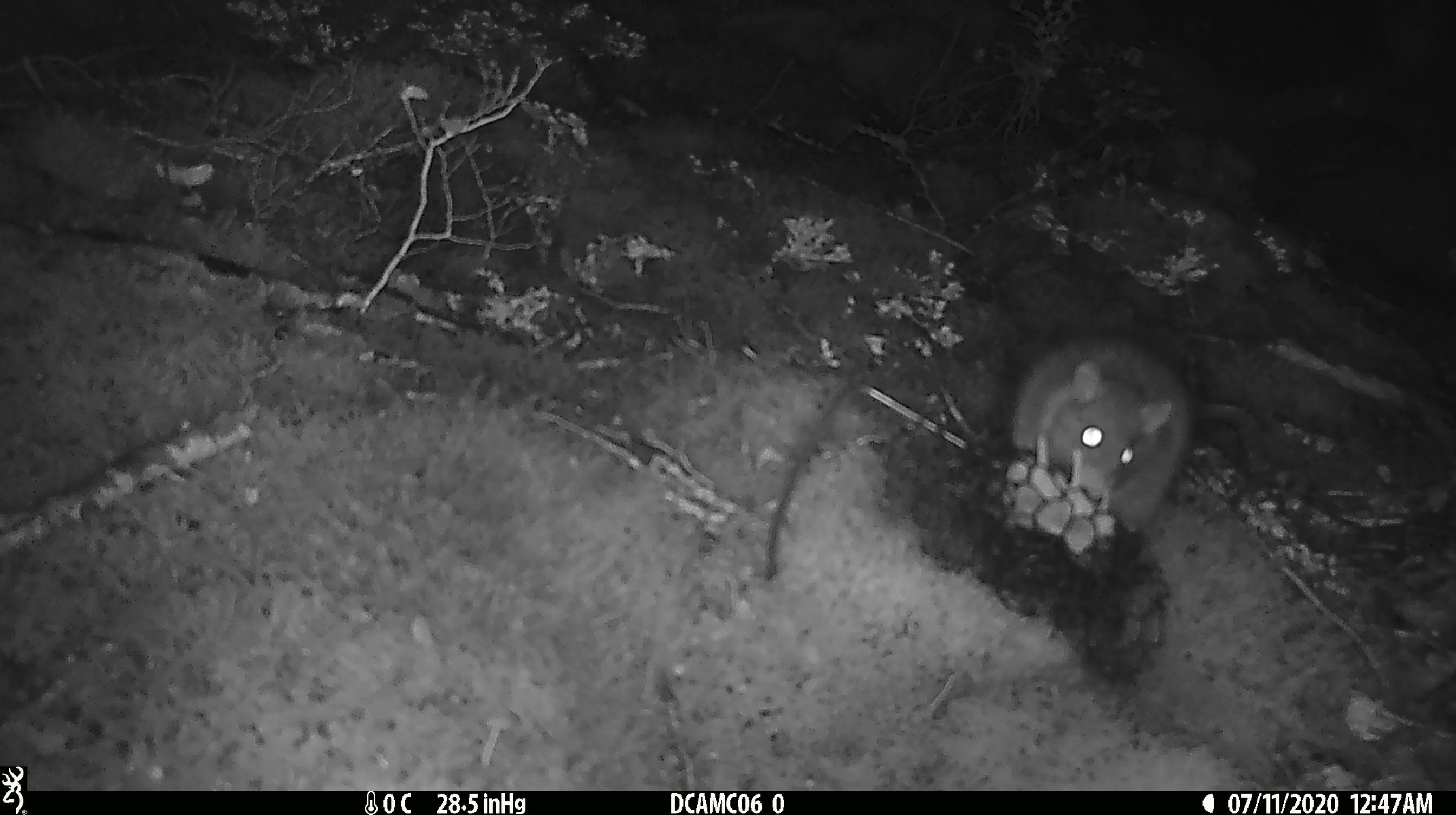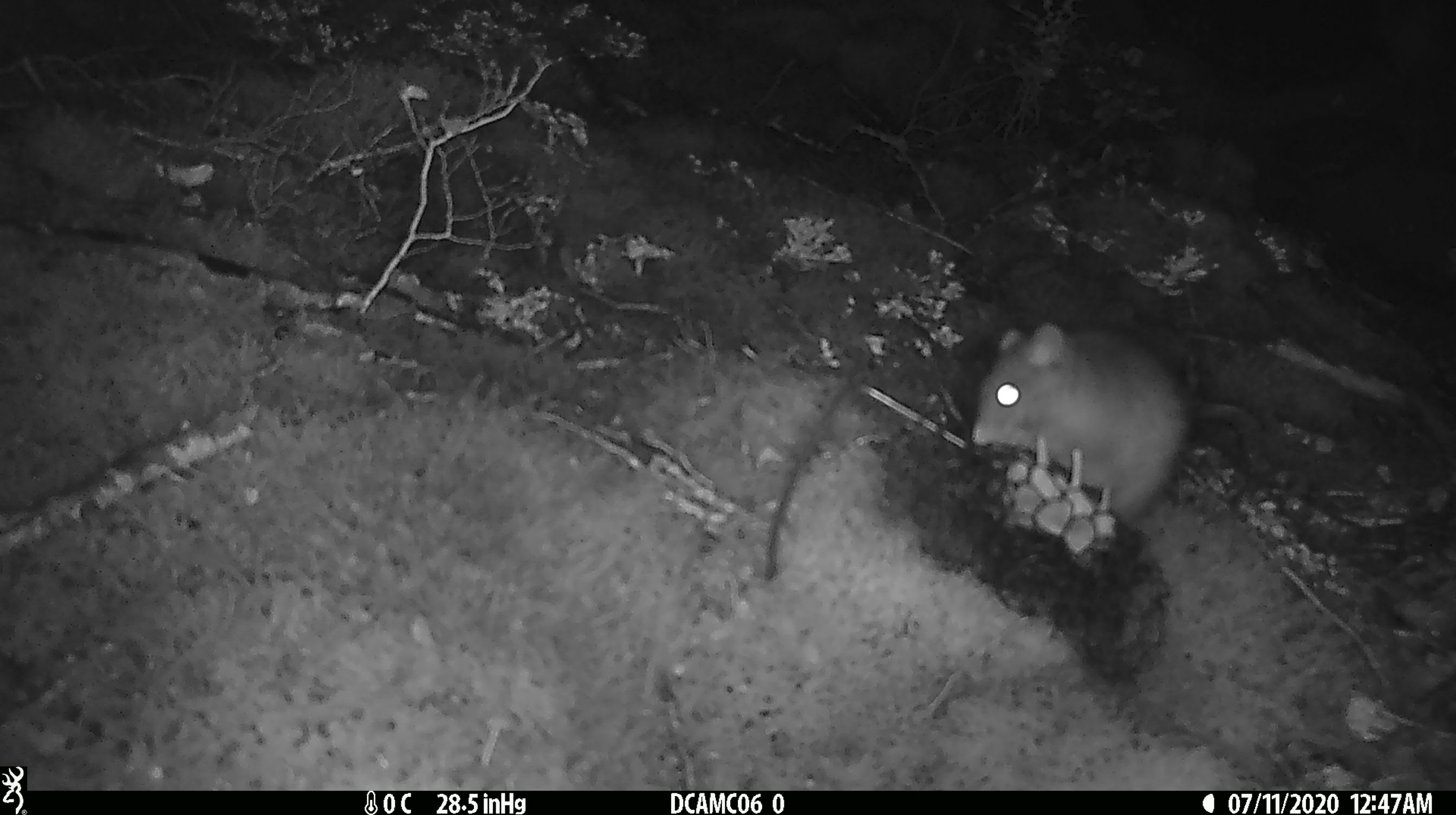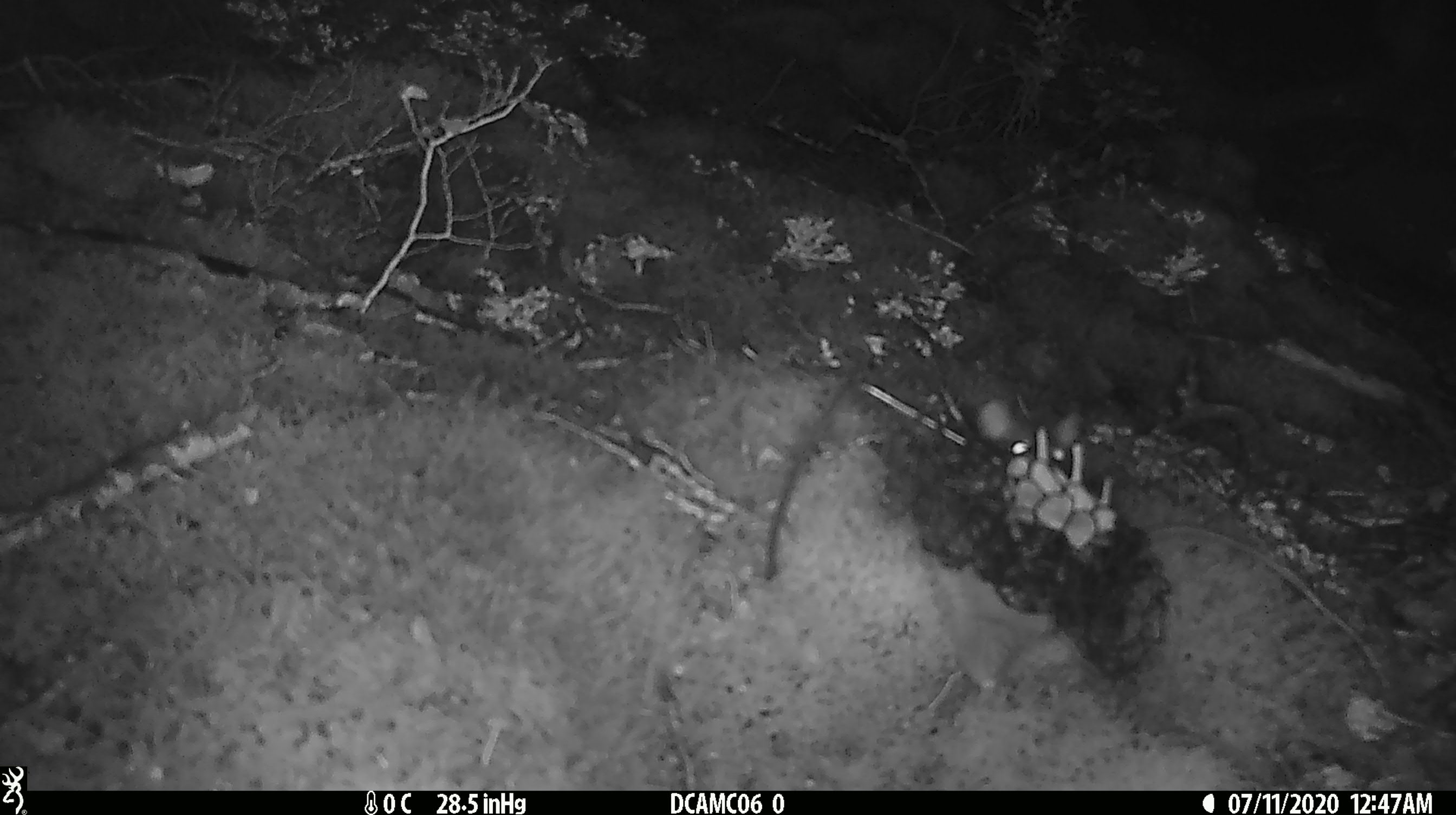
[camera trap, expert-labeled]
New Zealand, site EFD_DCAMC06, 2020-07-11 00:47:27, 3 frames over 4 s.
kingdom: Animalia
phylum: Chordata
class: Mammalia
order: Rodentia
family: Muridae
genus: Rattus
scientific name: Rattus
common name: rat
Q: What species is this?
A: Rat (Rattus).